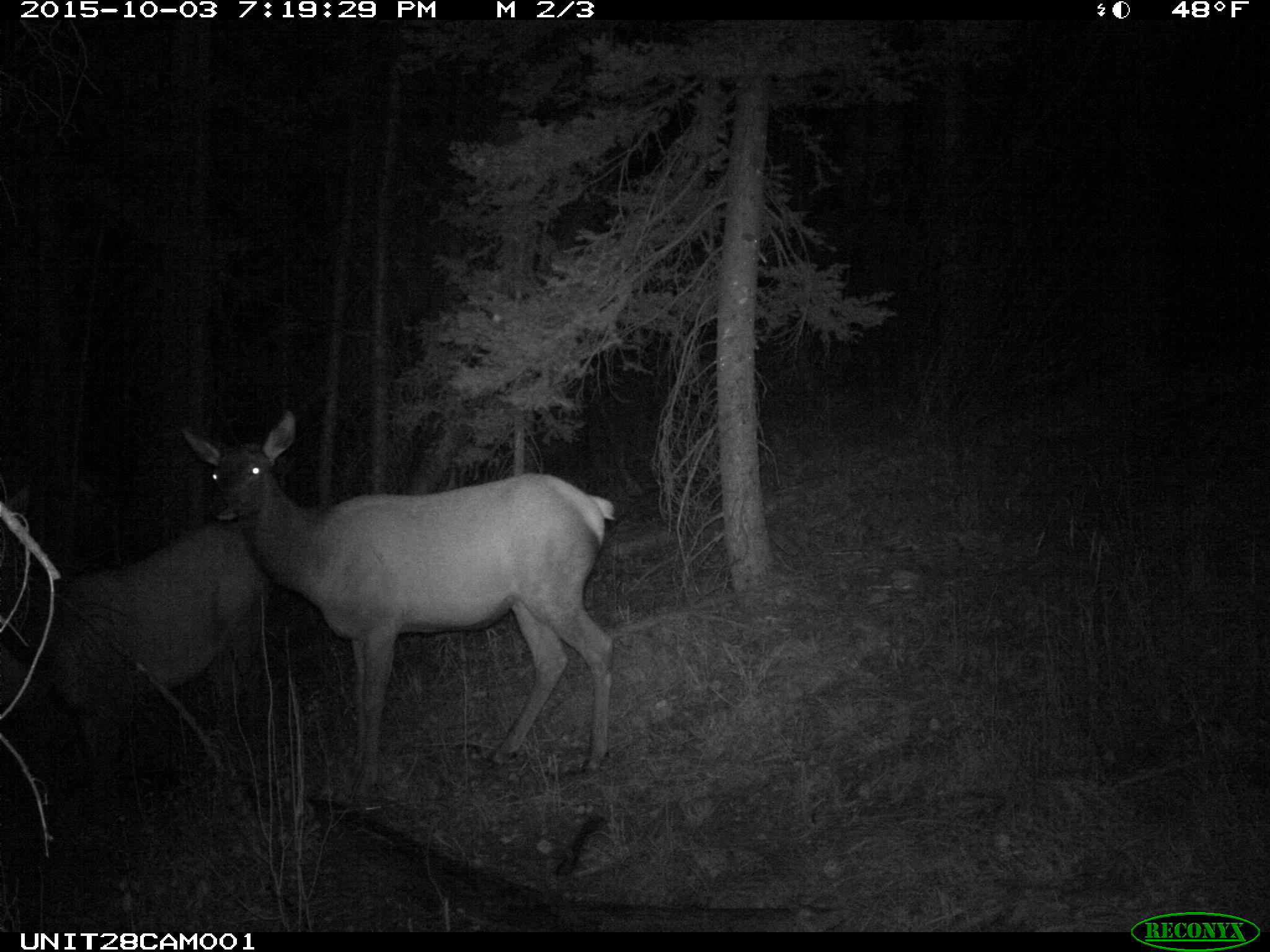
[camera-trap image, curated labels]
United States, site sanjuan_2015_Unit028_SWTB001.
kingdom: Animalia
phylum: Chordata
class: Mammalia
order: Artiodactyla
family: Cervidae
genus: Cervus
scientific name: Cervus elaphus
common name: red deer